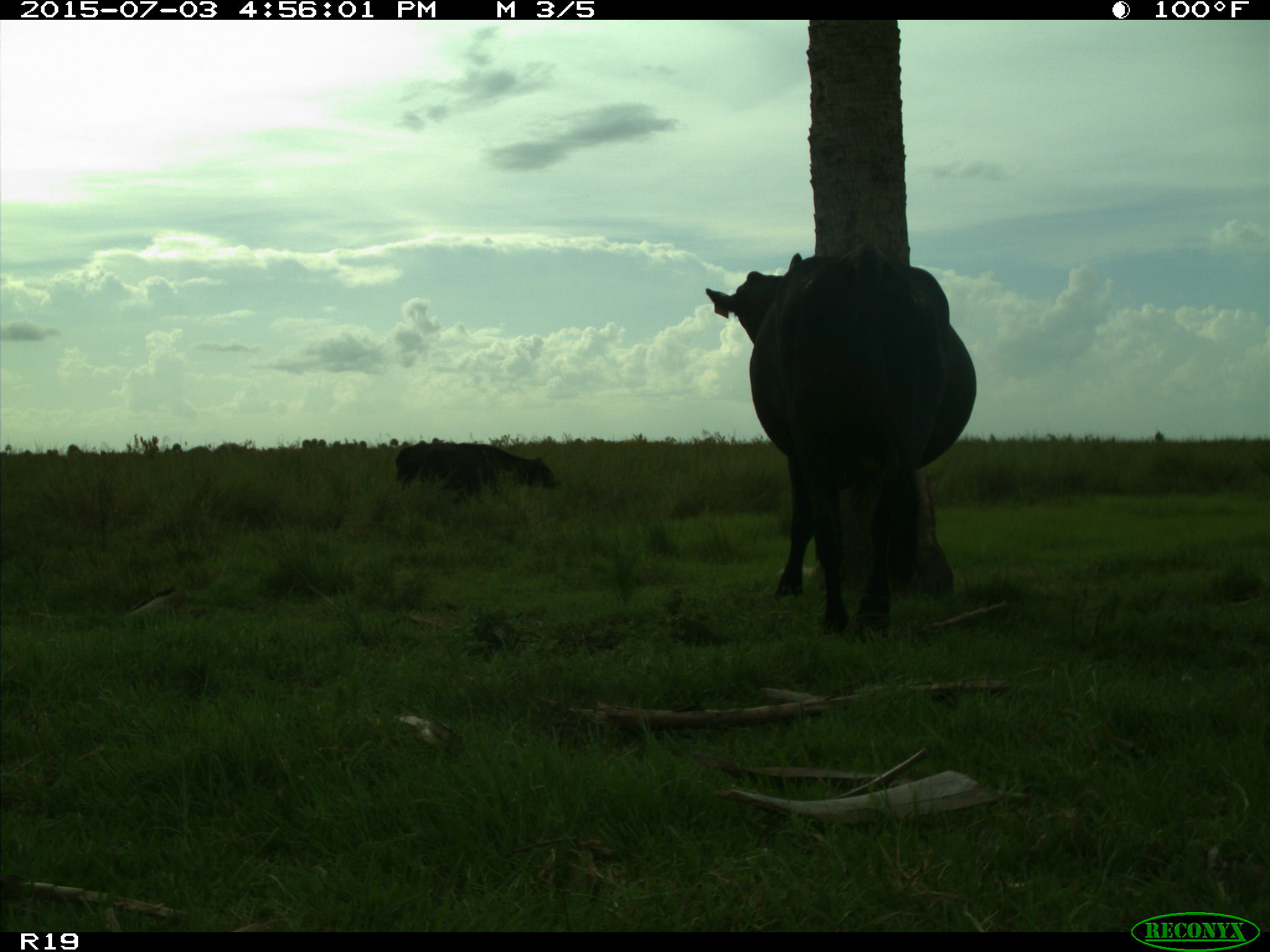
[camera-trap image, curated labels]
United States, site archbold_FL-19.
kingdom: Animalia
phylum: Chordata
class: Mammalia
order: Artiodactyla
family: Bovidae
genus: Bos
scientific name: Bos taurus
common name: domestic cow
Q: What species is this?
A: Bos taurus (domestic cow).